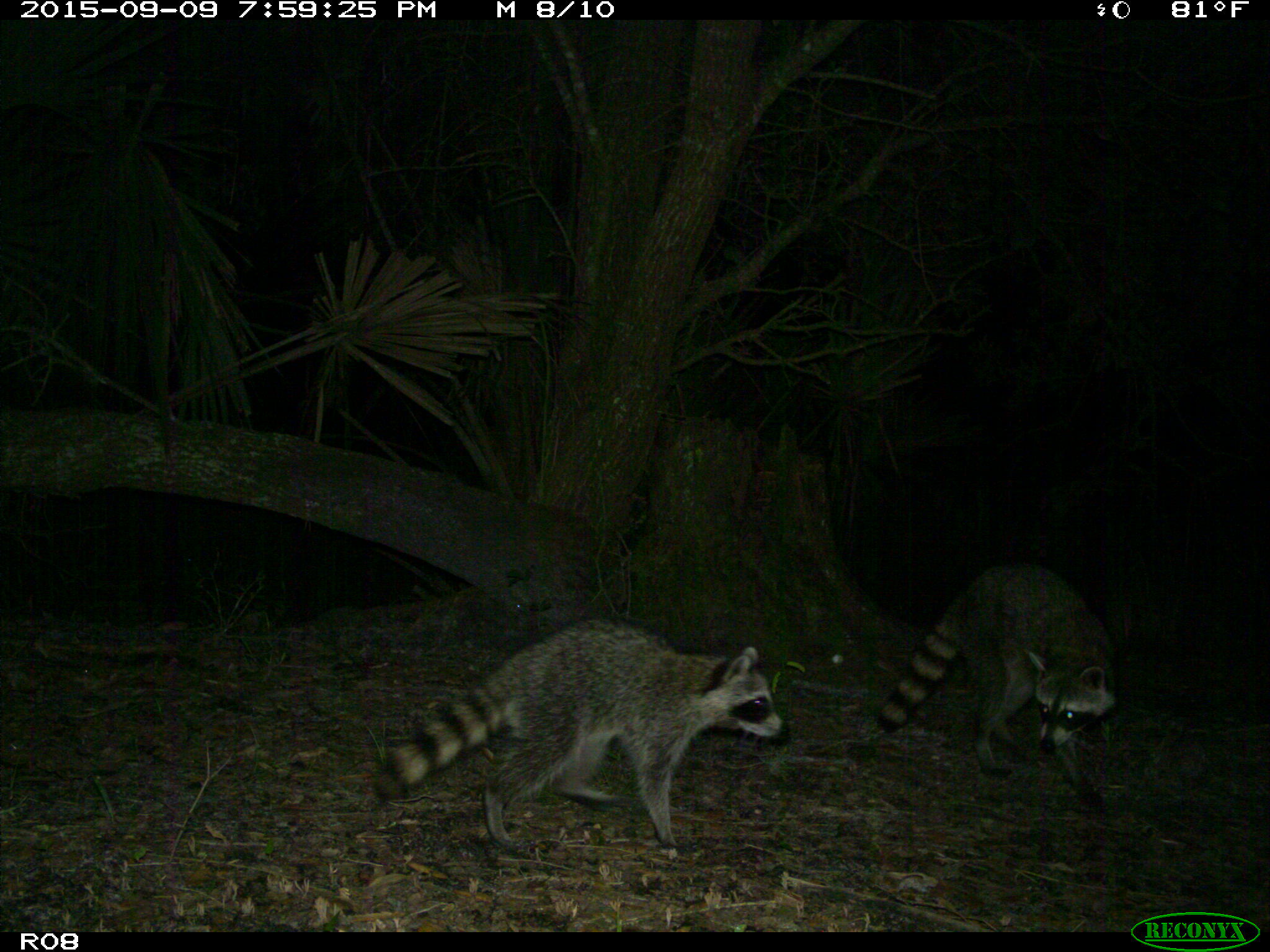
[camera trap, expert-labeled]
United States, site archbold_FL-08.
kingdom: Animalia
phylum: Chordata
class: Mammalia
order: Carnivora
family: Procyonidae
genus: Procyon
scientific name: Procyon lotor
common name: common raccoon